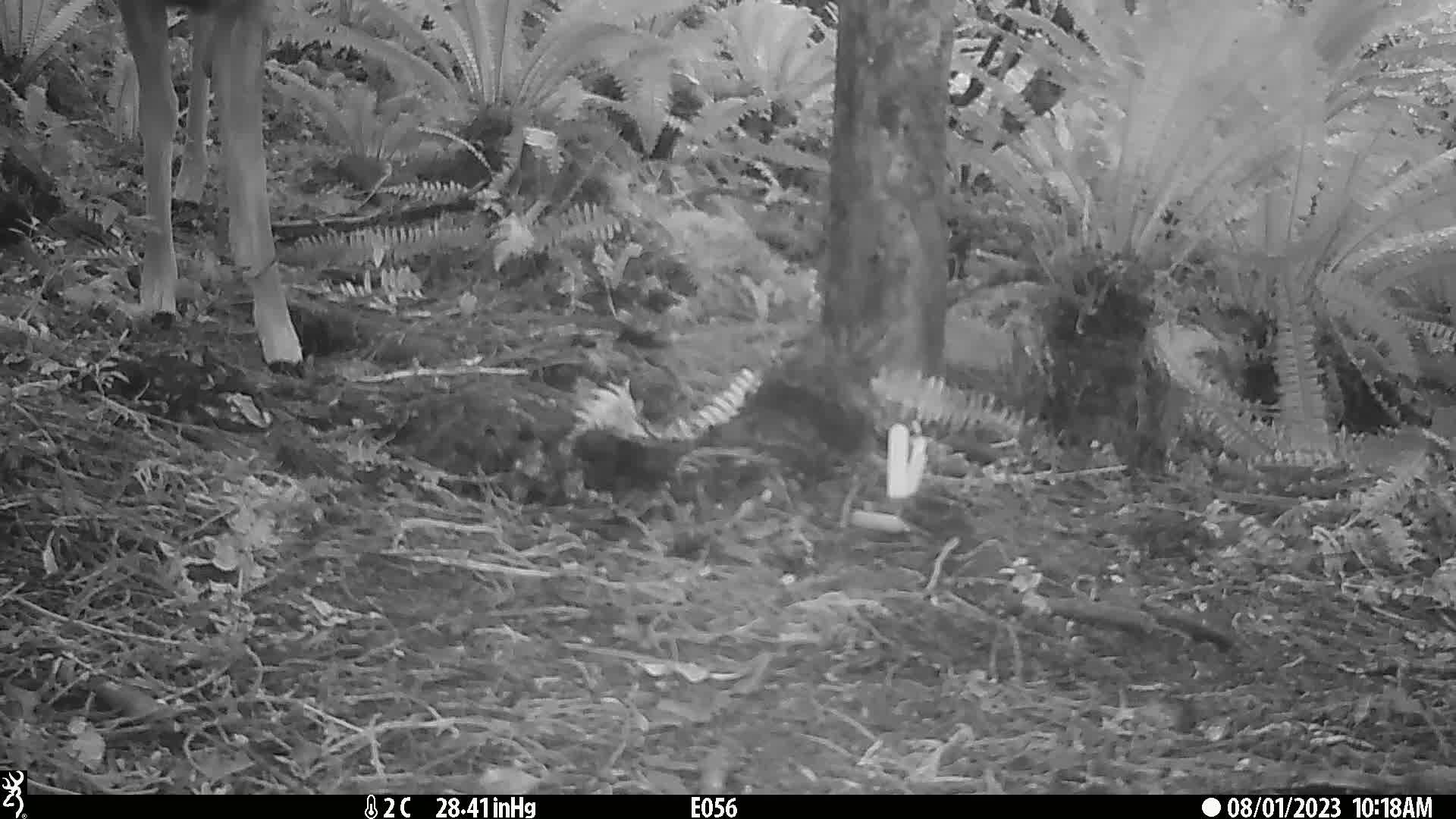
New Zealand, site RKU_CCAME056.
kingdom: Animalia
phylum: Chordata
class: Mammalia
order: Artiodactyla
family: Cervidae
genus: Odocoileus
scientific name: Odocoileus virginianus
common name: white-tailed deer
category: white tailed deer